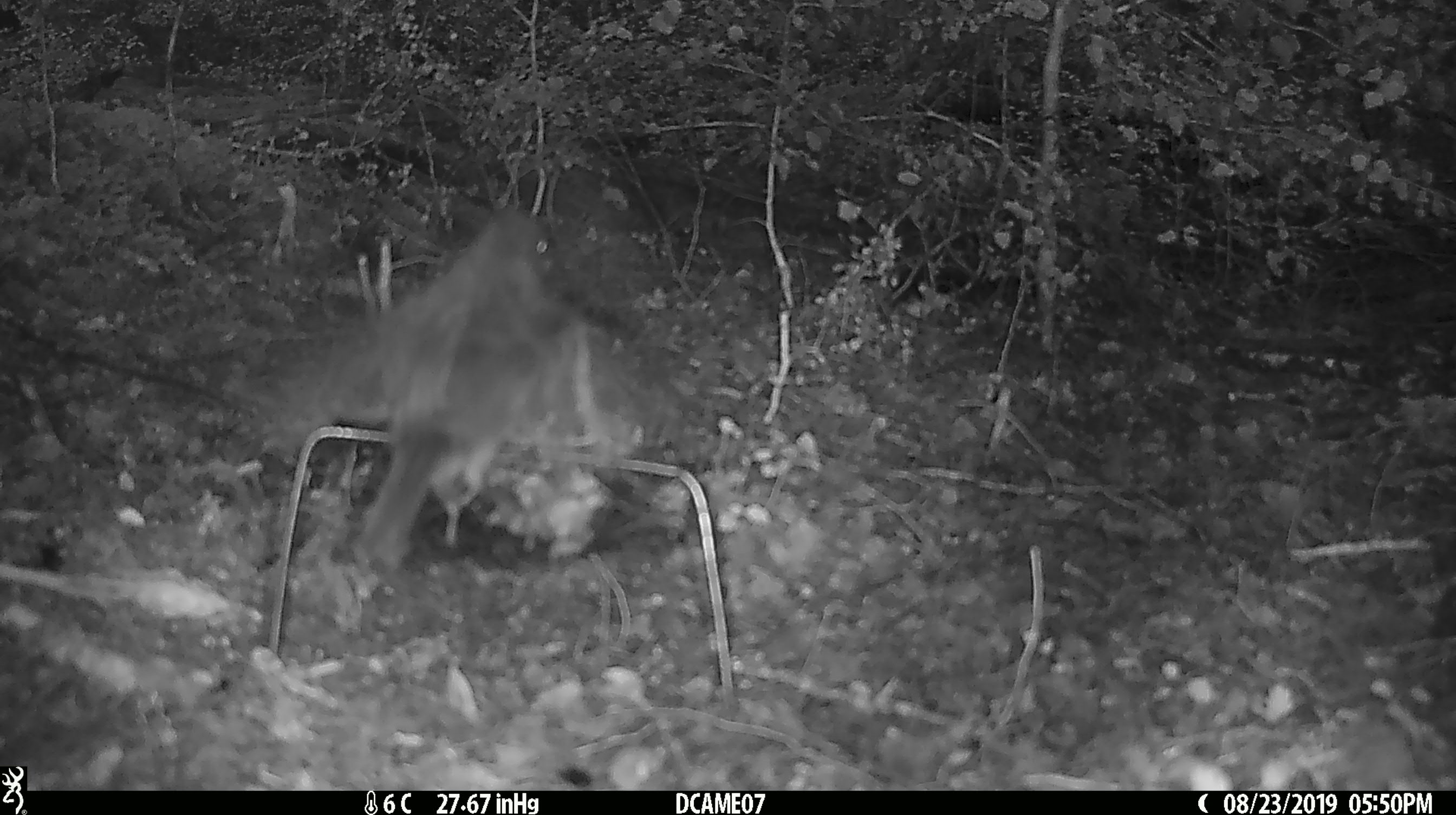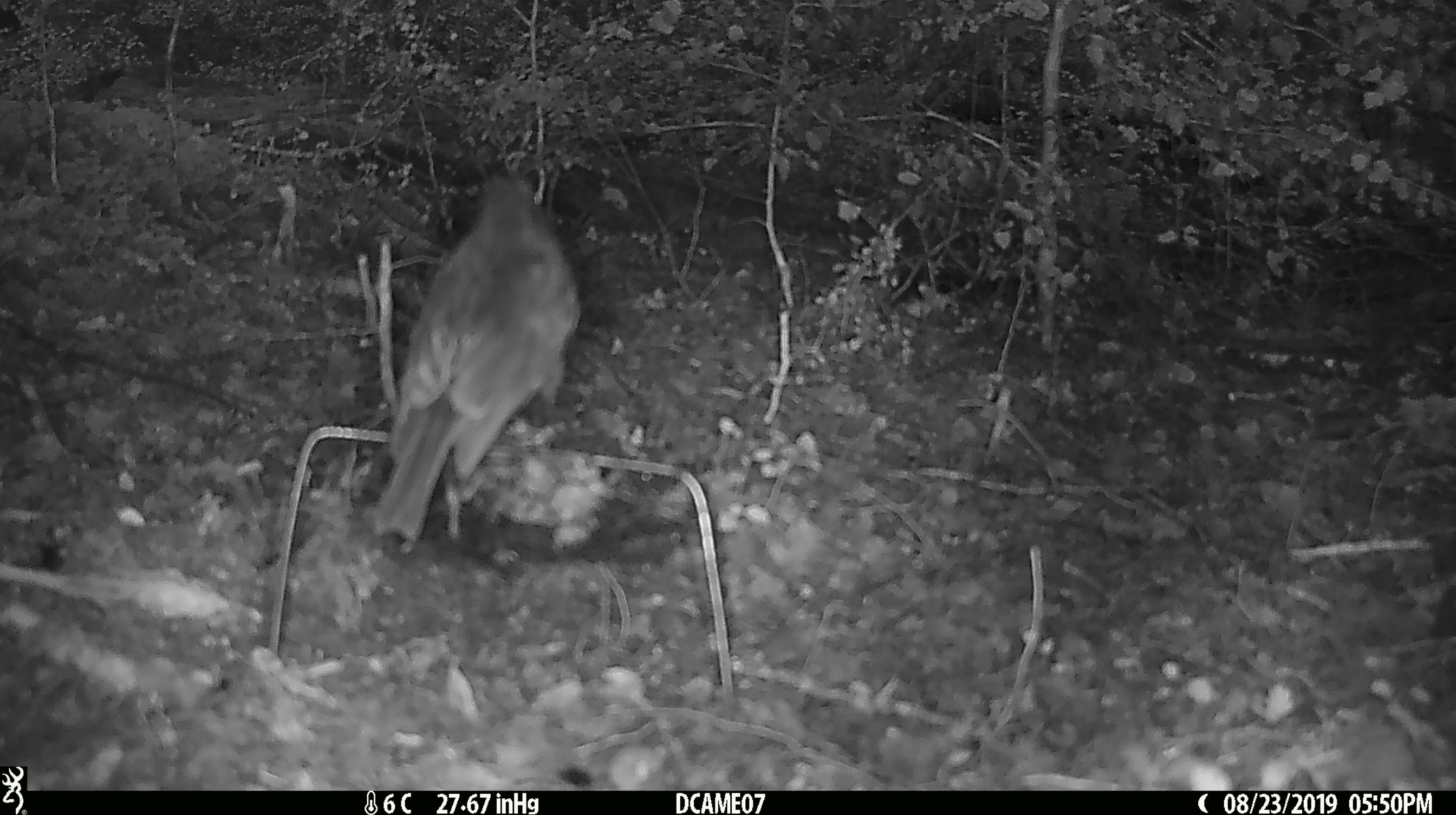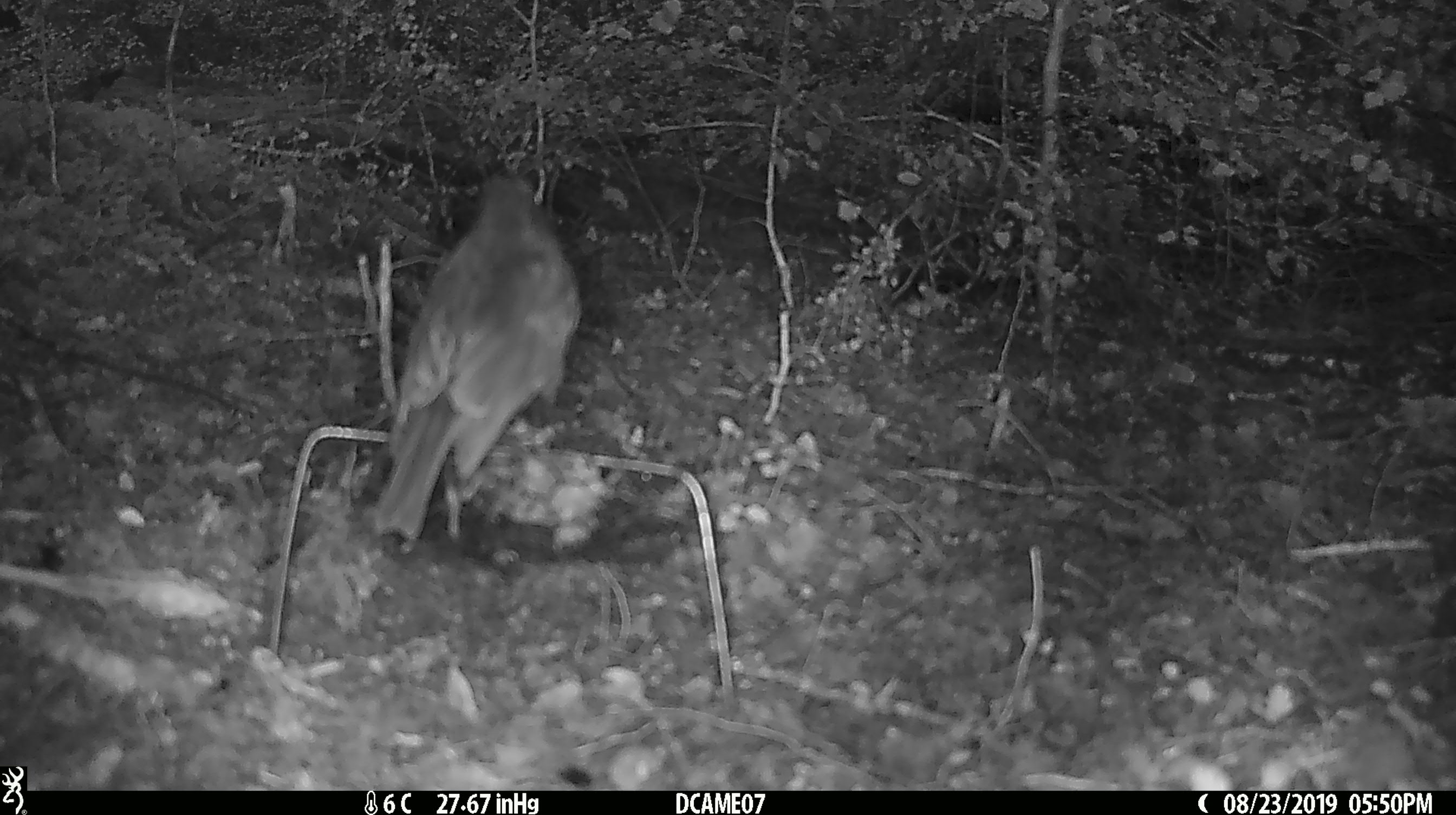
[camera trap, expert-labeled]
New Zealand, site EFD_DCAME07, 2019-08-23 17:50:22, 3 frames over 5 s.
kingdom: Animalia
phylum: Chordata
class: Aves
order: Passeriformes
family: Petroicidae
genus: Petroica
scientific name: Petroica australis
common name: new zealand robin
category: robin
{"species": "robin (new zealand robin) (Petroica australis)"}